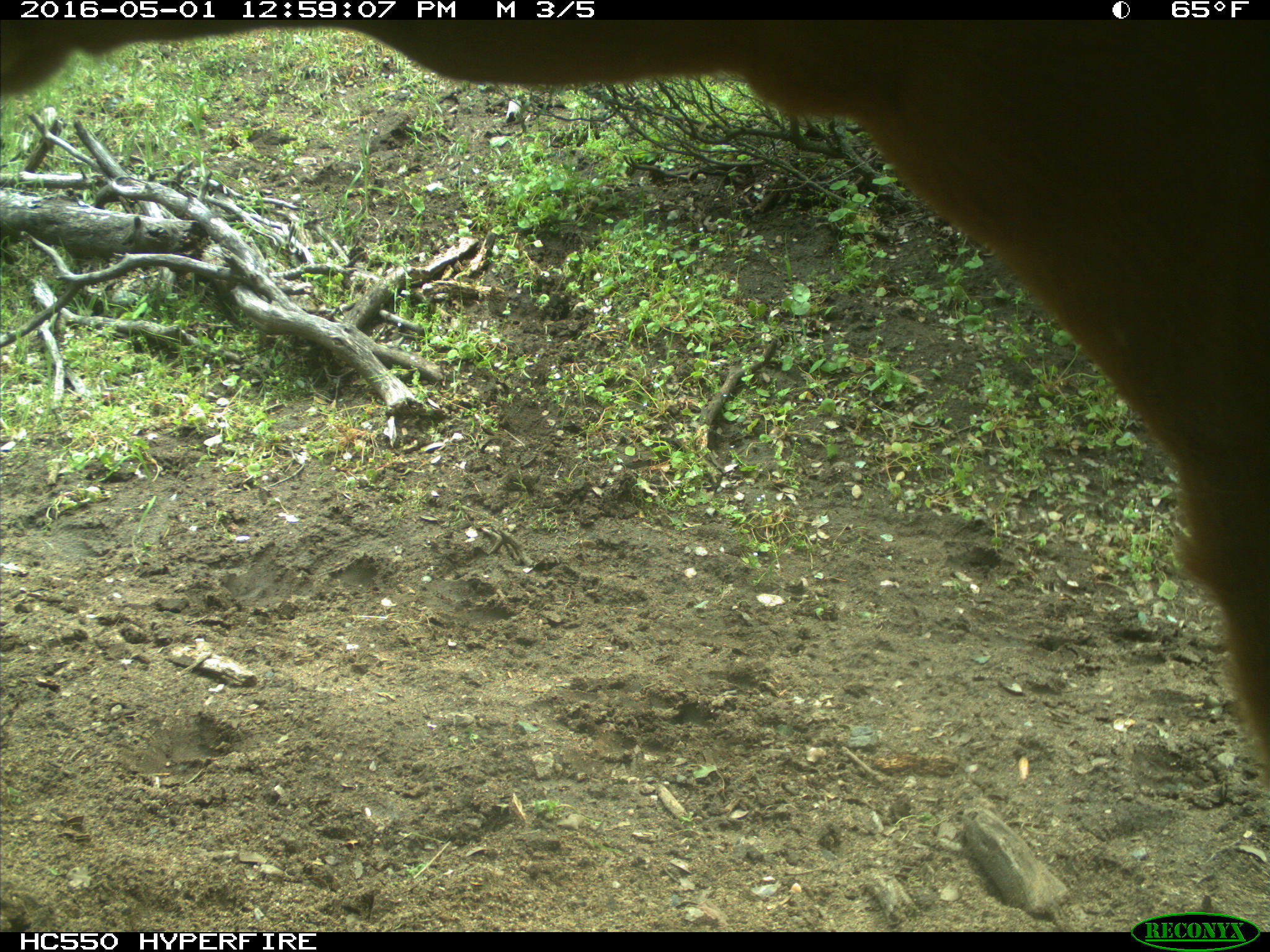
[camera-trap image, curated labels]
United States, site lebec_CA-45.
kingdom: Animalia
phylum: Chordata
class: Mammalia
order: Artiodactyla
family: Bovidae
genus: Bos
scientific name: Bos taurus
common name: domestic cow